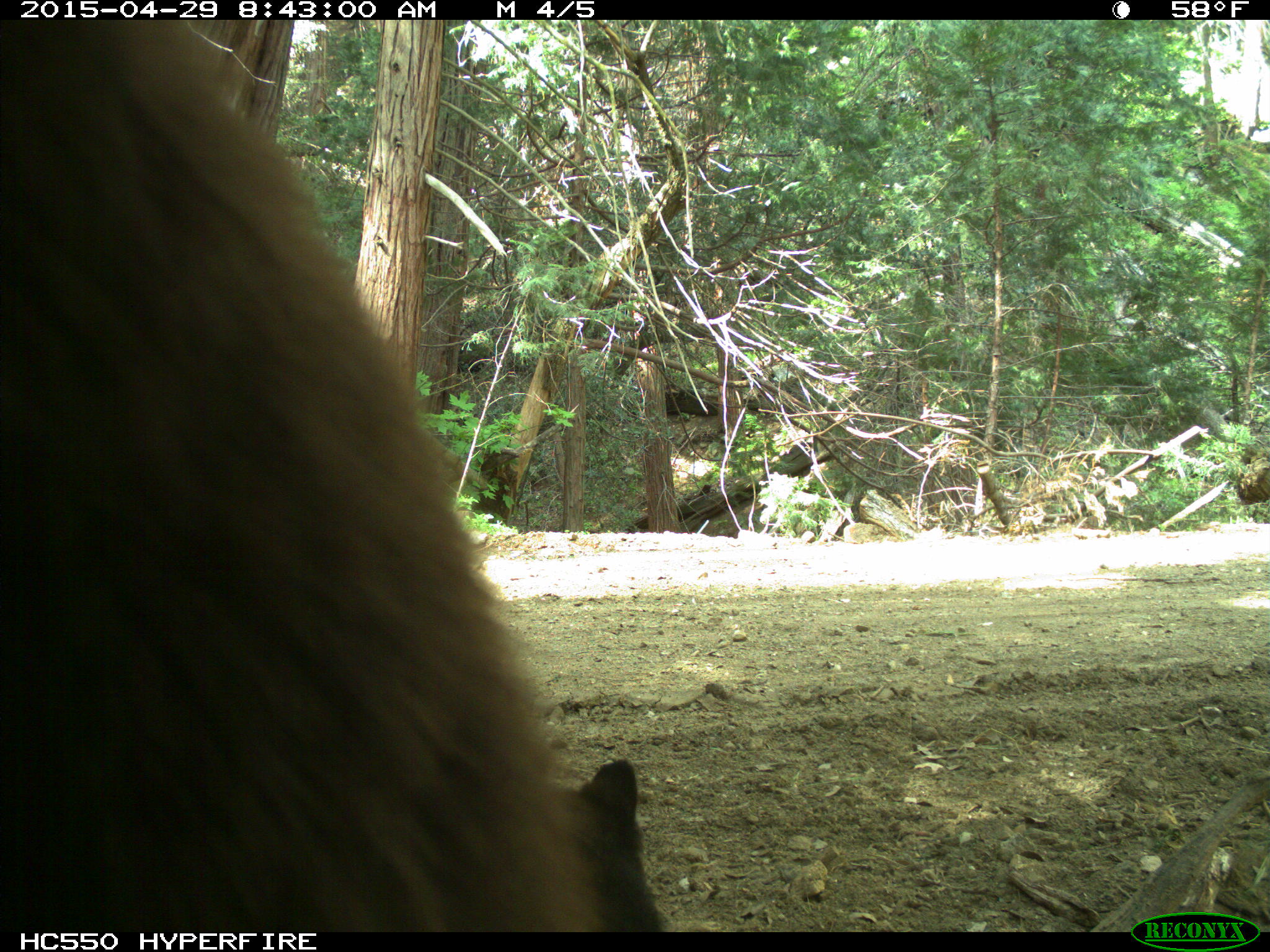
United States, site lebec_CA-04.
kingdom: Animalia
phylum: Chordata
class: Mammalia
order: Carnivora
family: Ursidae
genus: Ursus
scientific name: Ursus americanus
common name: american black bear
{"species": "Ursus americanus (american black bear)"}